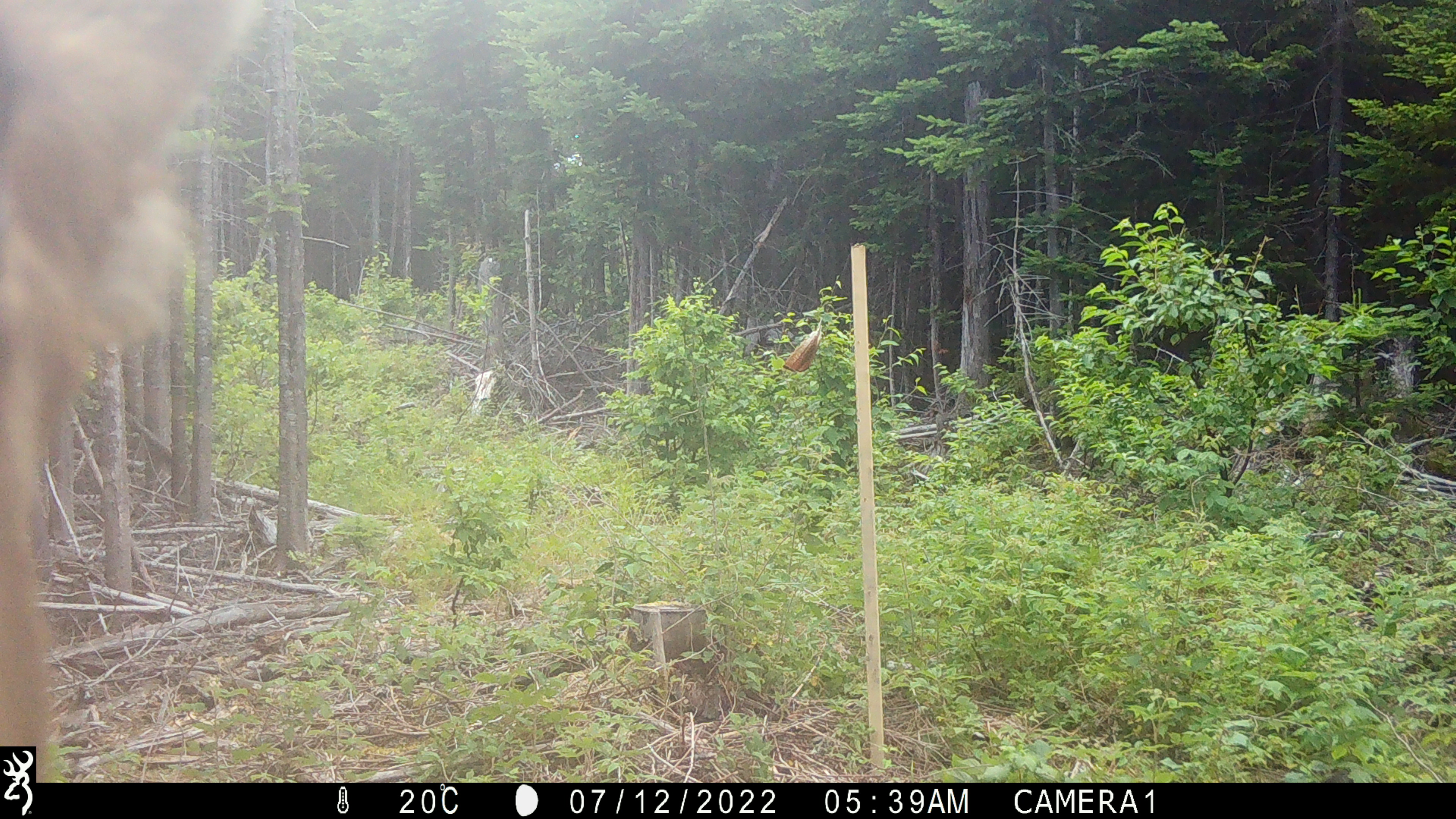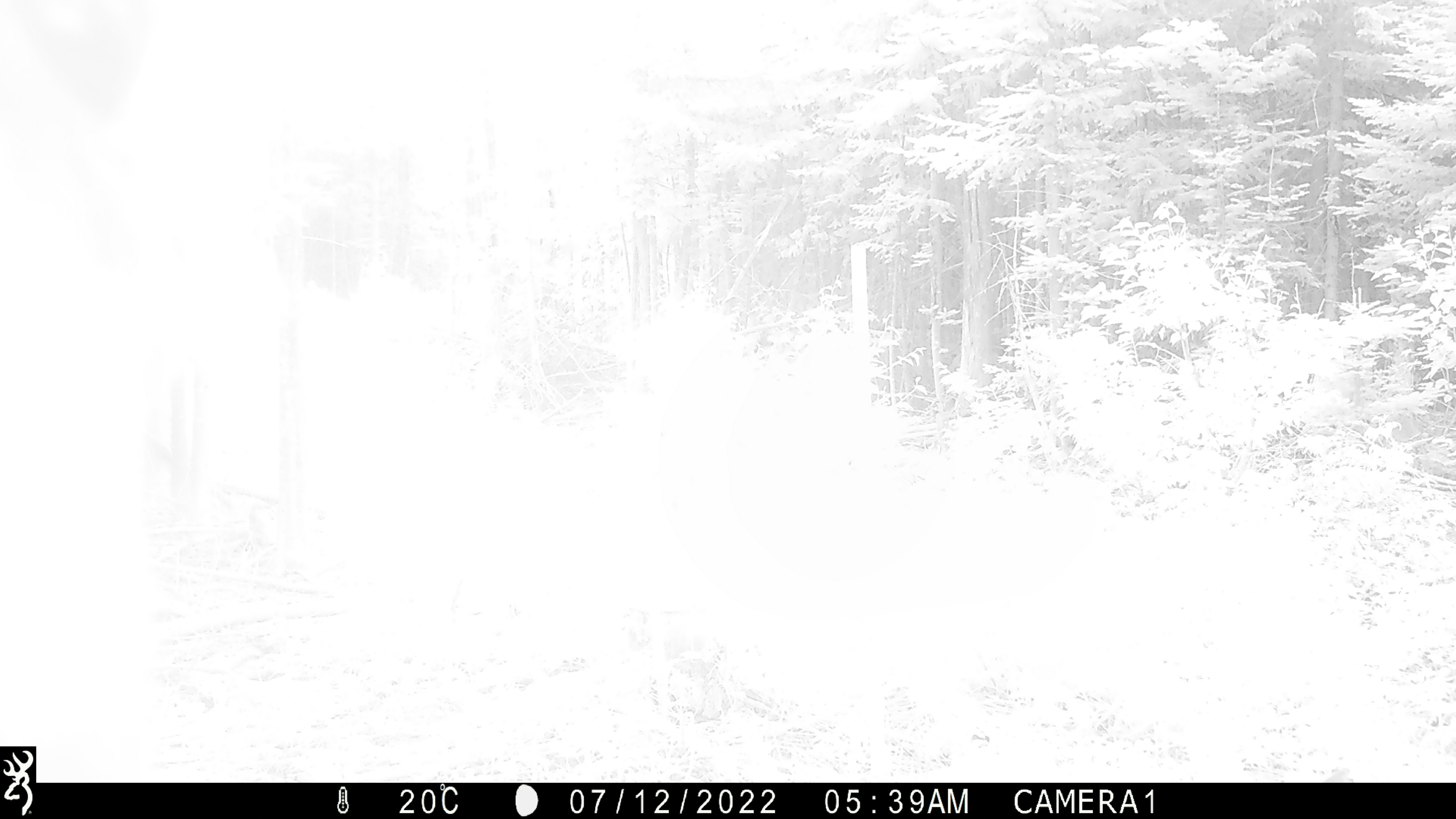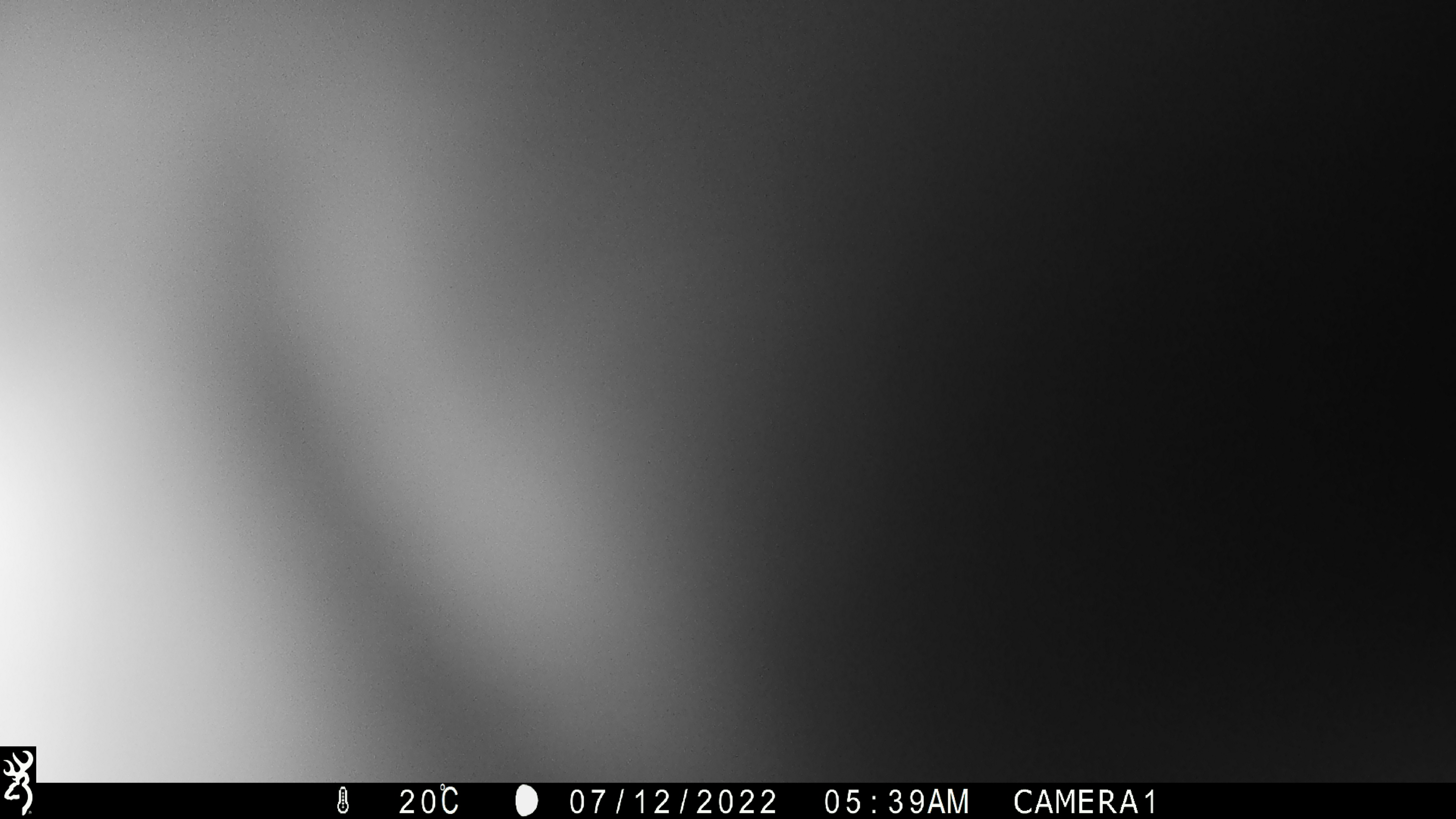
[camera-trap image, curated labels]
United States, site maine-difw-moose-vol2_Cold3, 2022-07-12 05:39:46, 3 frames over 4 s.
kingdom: Animalia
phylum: Chordata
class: Mammalia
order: Artiodactyla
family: Cervidae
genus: Alces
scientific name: Alces alces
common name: moose